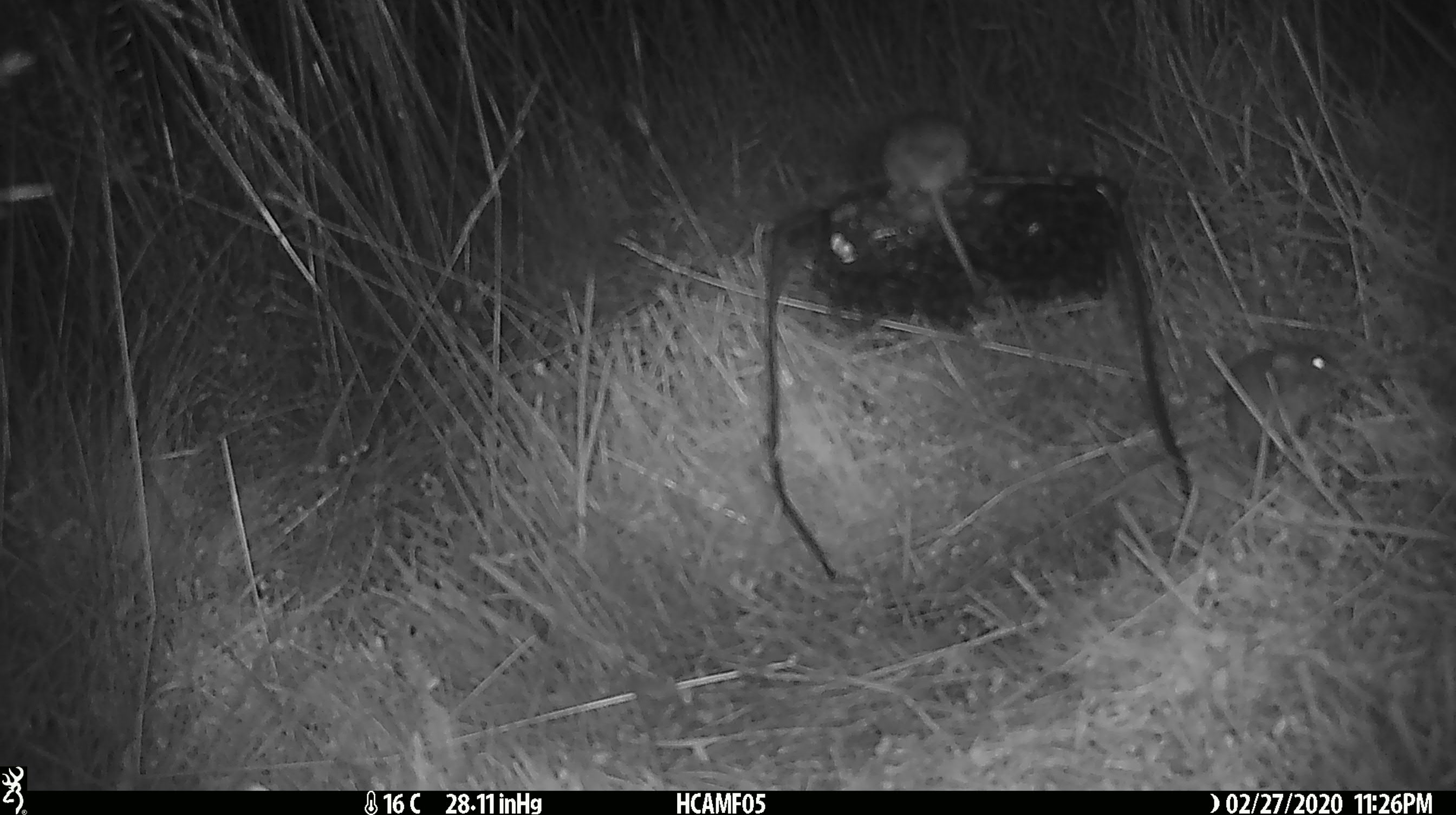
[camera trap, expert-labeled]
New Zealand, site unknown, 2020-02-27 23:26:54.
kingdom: Animalia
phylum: Chordata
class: Mammalia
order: Rodentia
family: Muridae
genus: Mus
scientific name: Mus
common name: mouse